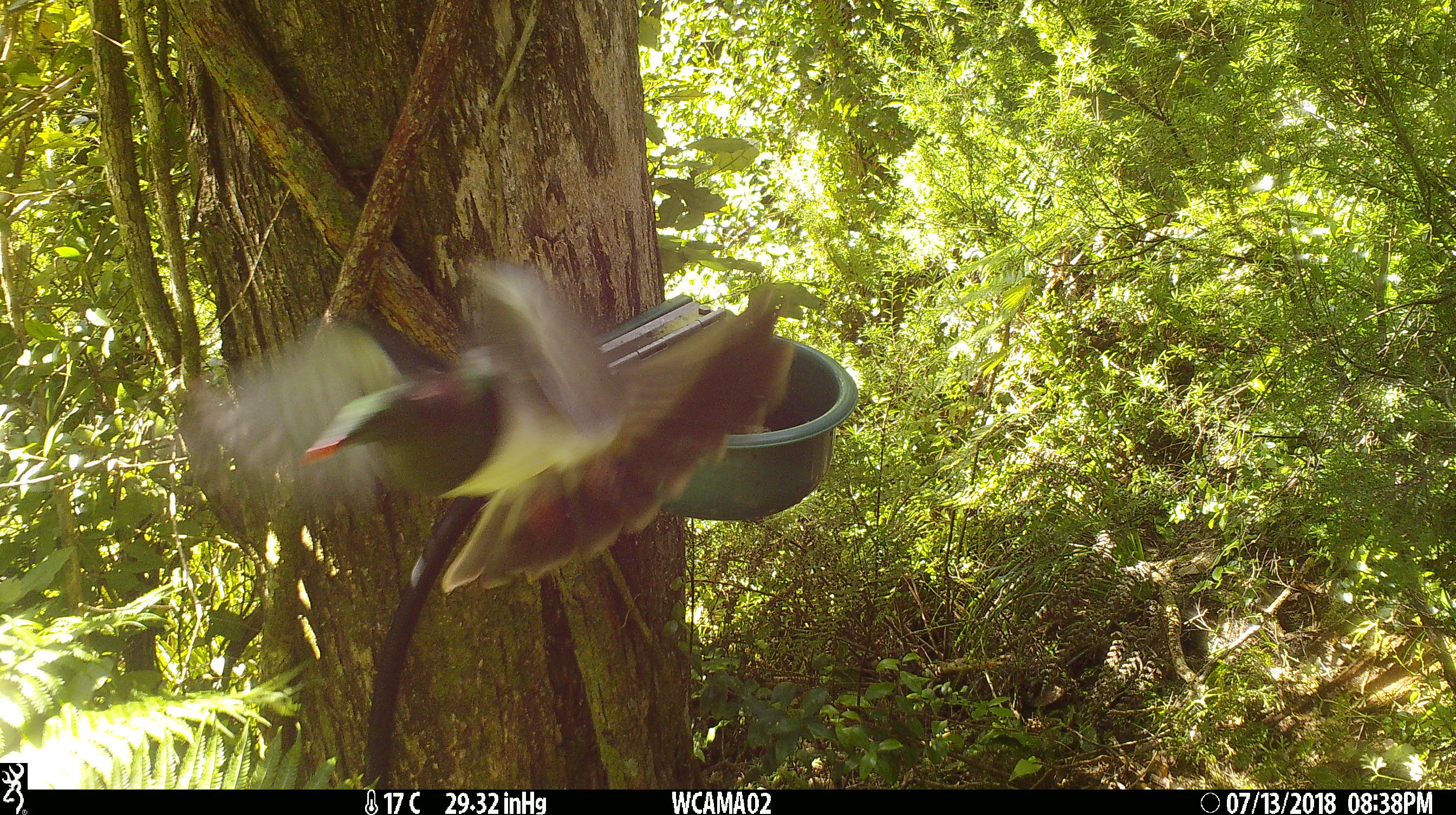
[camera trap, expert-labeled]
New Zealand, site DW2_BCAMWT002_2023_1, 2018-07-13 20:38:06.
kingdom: Animalia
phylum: Chordata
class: Aves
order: Columbiformes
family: Columbidae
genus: Hemiphaga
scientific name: Hemiphaga novaeseelandiae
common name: new zealand pigeon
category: kereru